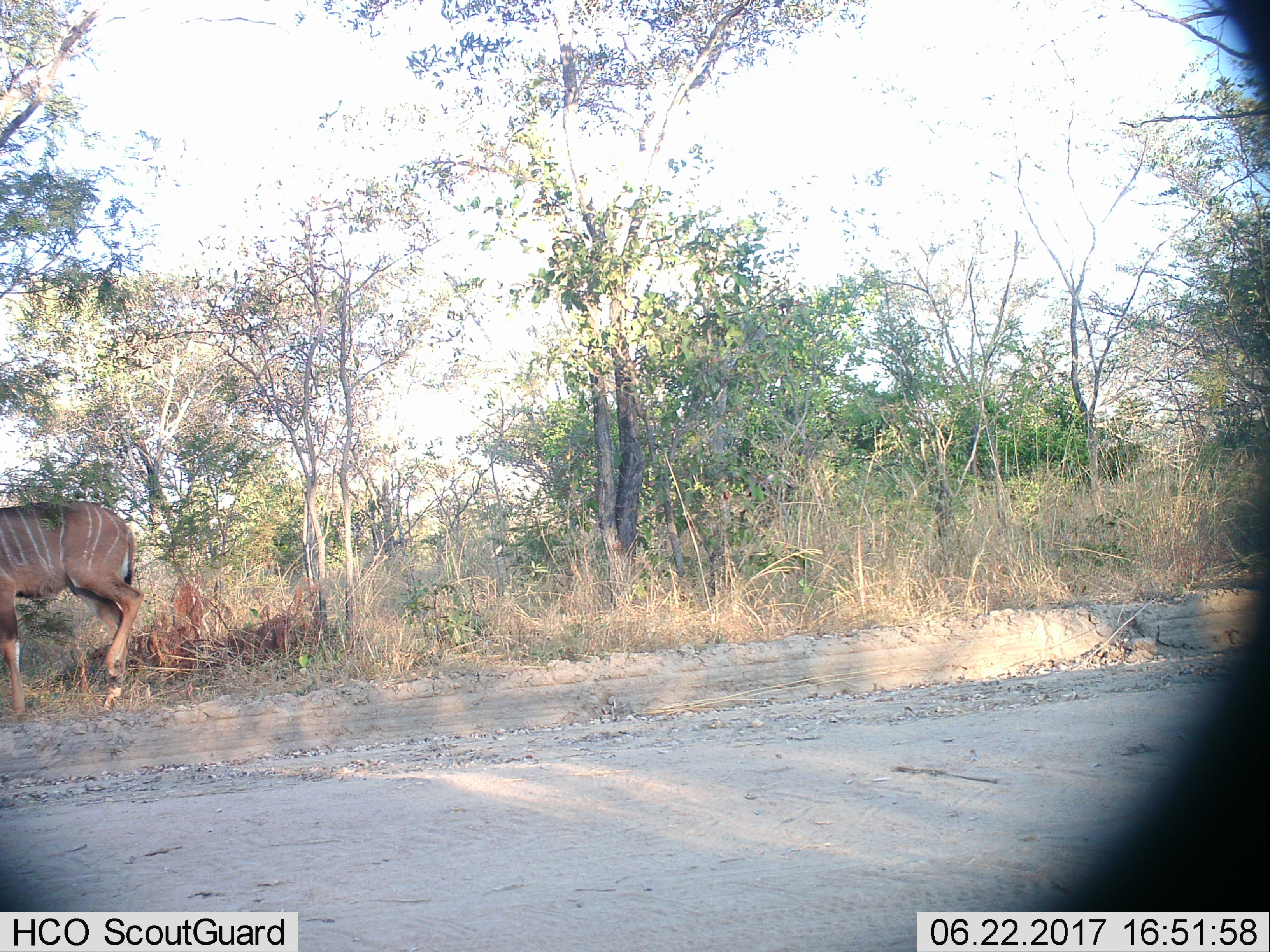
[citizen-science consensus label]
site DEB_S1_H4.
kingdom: Animalia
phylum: Chordata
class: Mammalia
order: Artiodactyla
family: Bovidae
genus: Tragelaphus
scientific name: Tragelaphus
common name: kudu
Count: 1.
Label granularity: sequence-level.